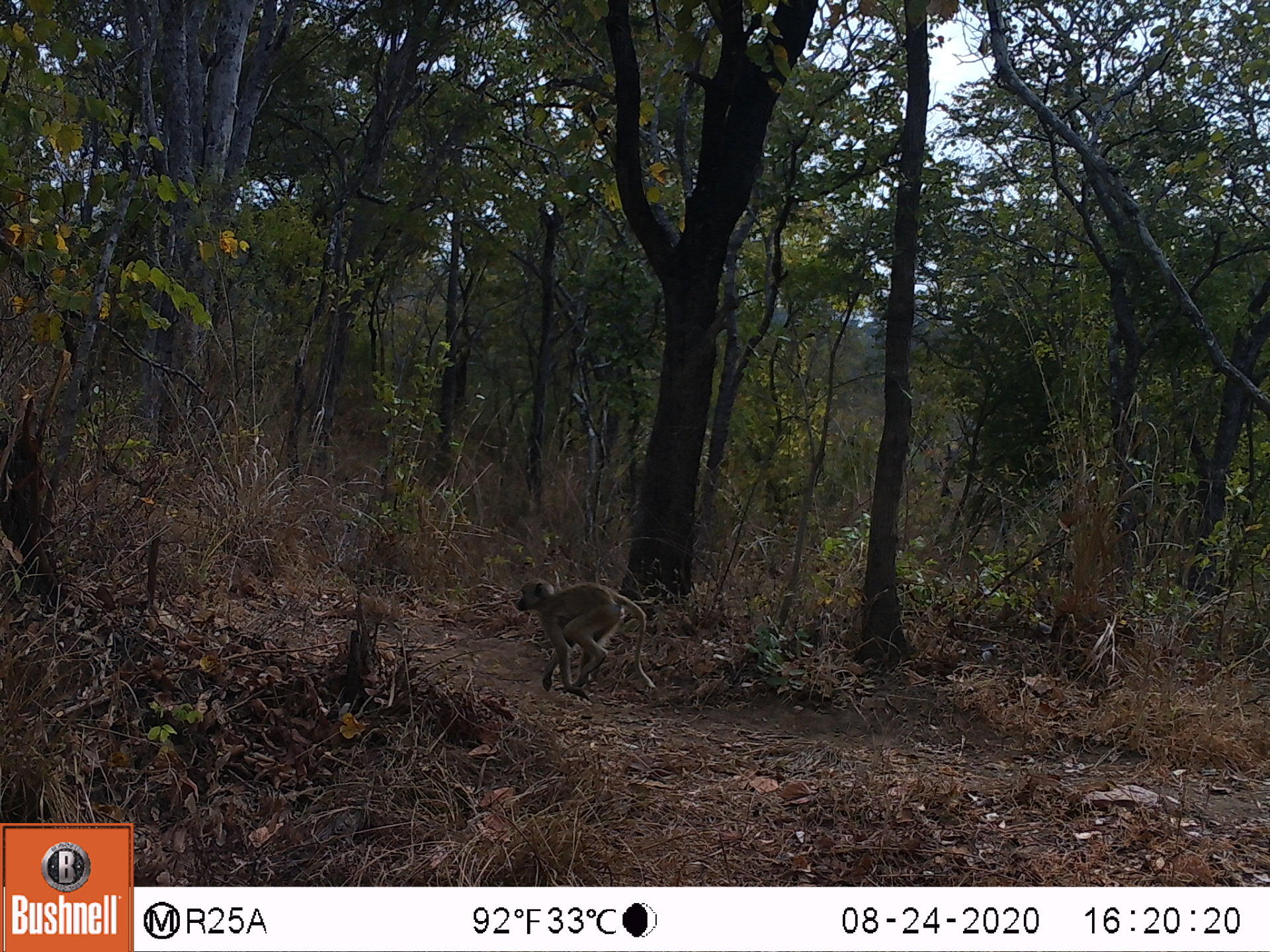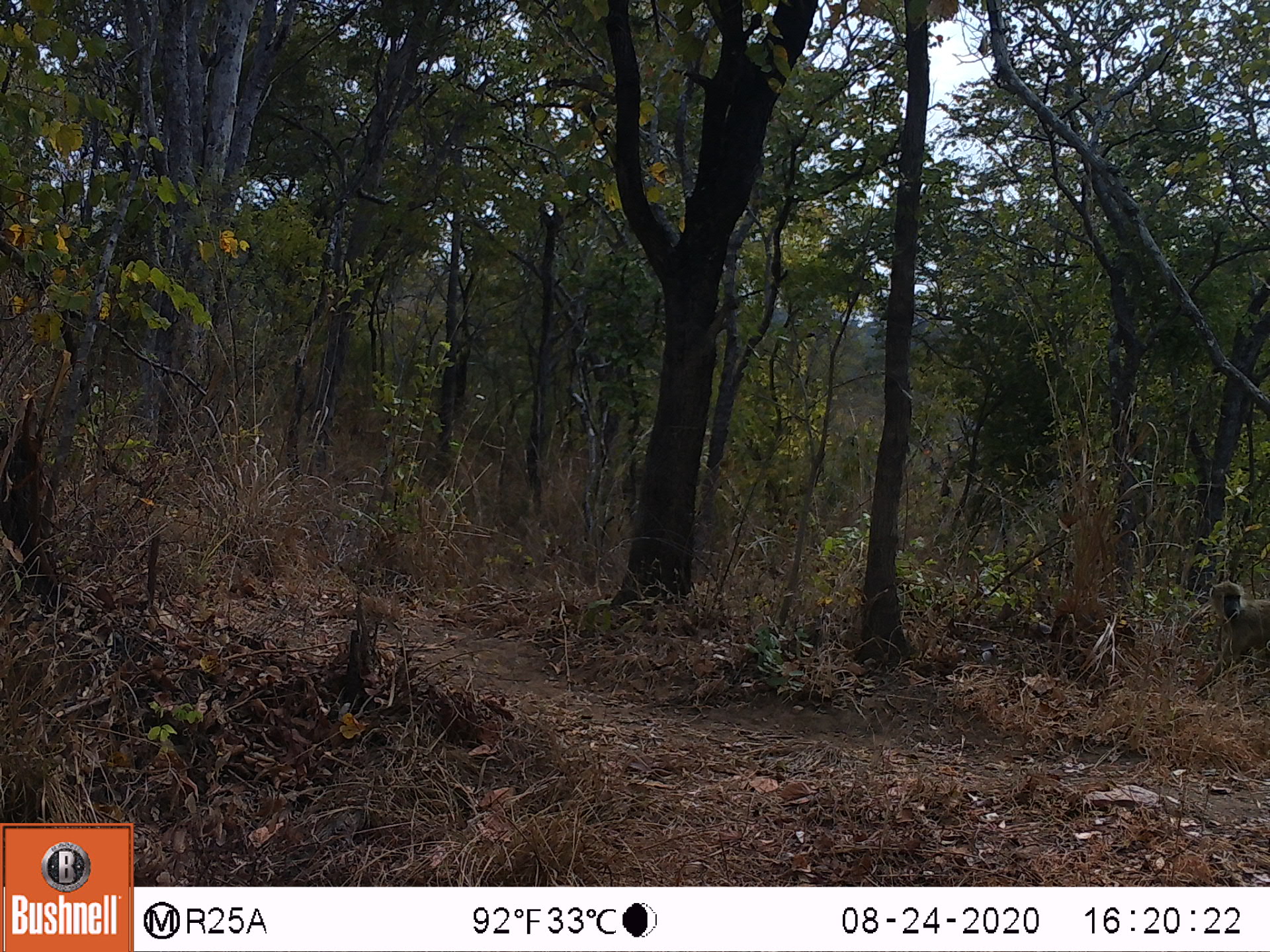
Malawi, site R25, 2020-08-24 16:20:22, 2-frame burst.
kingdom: Animalia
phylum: Chordata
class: Mammalia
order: Primates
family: Cercopithecidae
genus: Papio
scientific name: Papio cynocephalus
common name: yellow baboon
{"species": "yellow baboon (Papio cynocephalus)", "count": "1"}